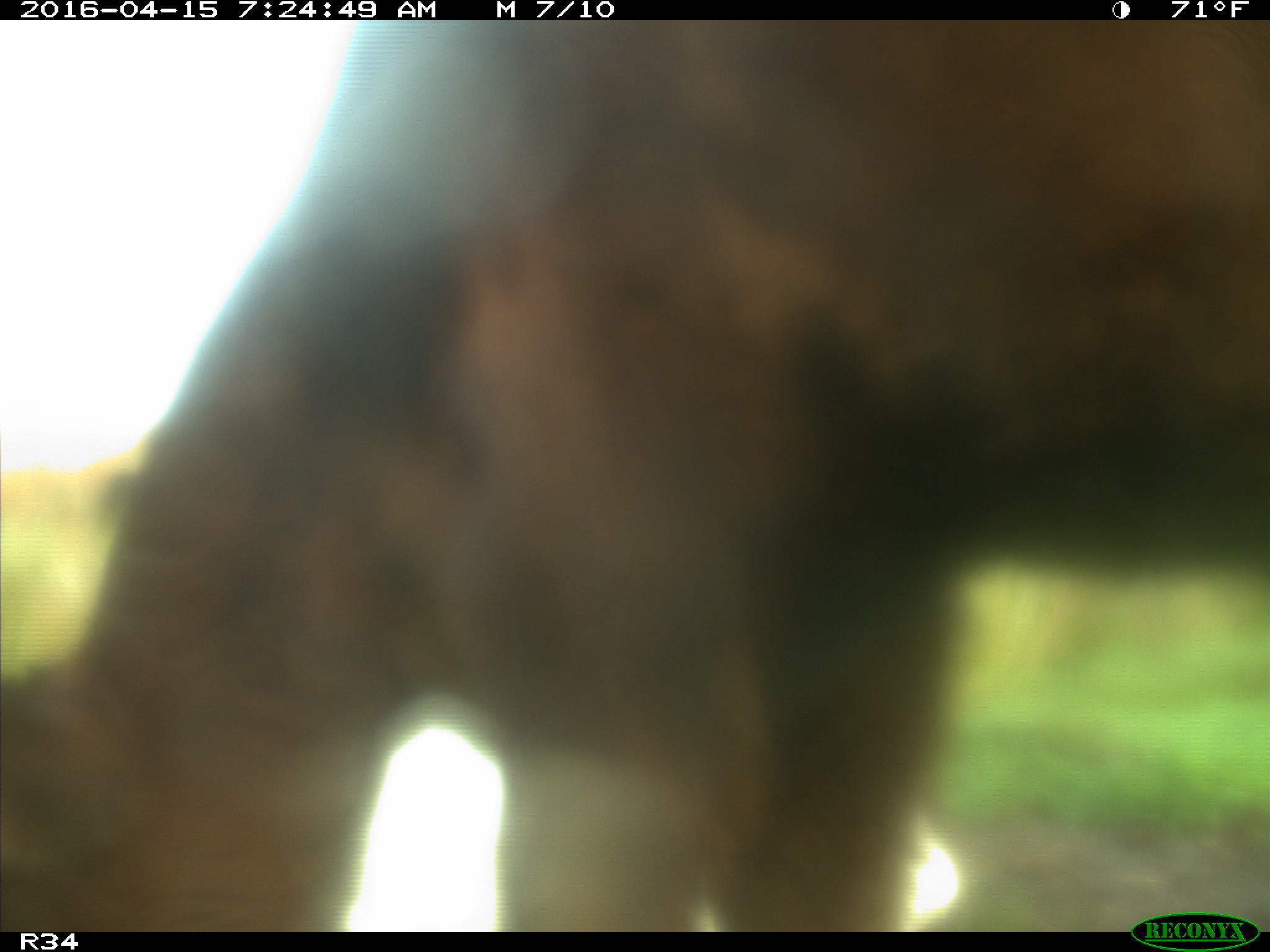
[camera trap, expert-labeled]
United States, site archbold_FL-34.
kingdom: Animalia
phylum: Chordata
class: Mammalia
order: Artiodactyla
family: Bovidae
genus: Bos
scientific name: Bos taurus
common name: domestic cow